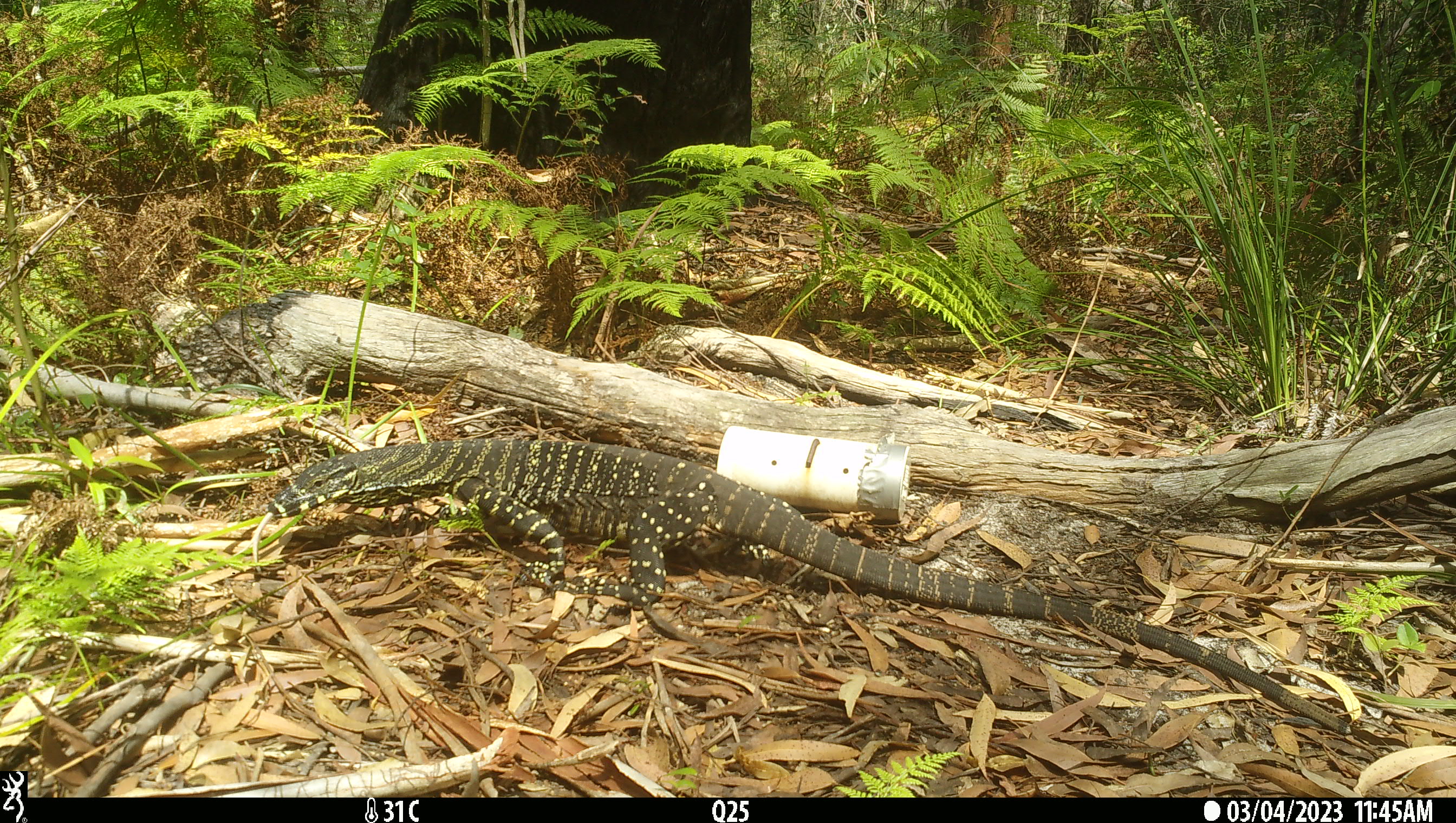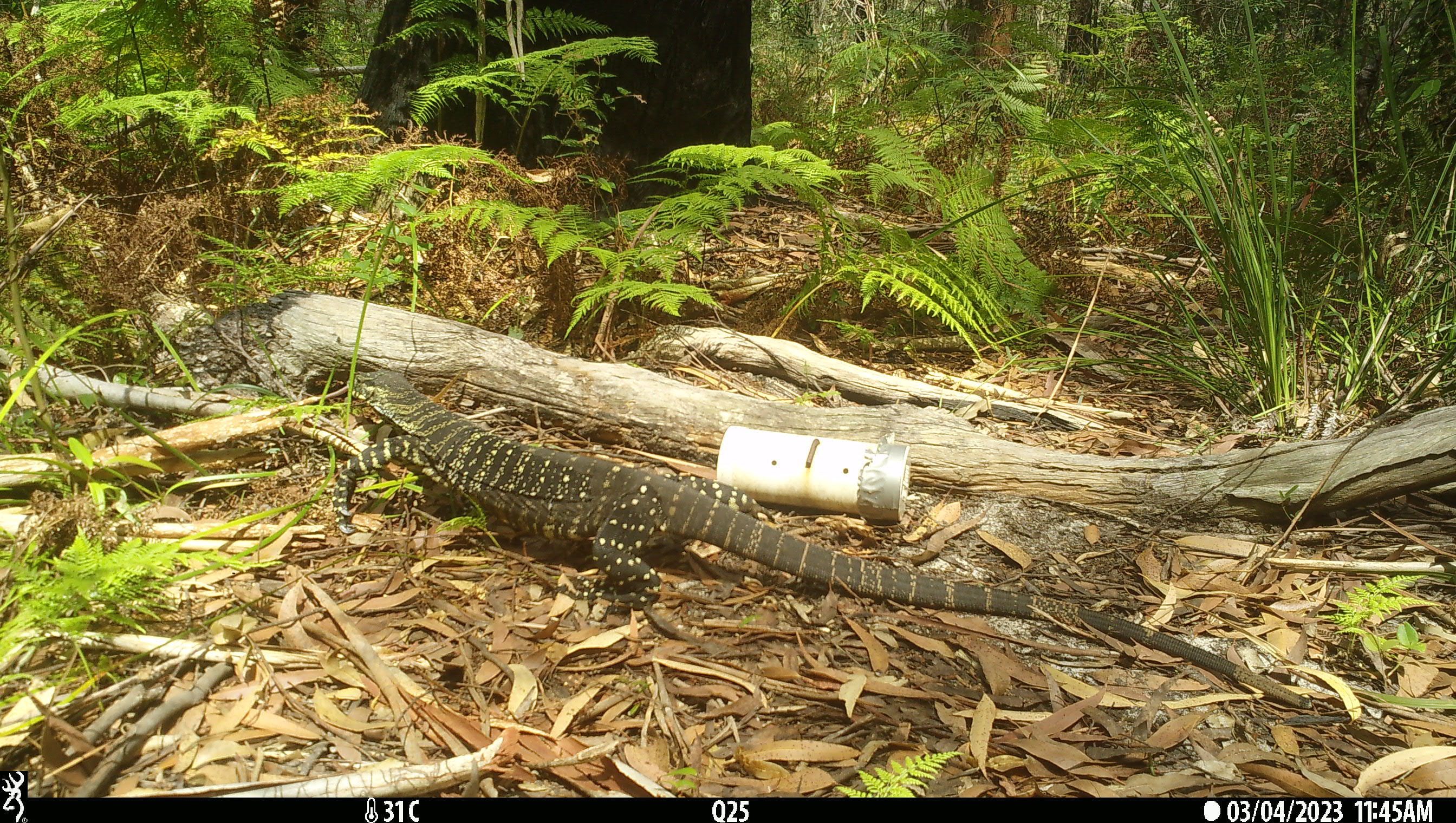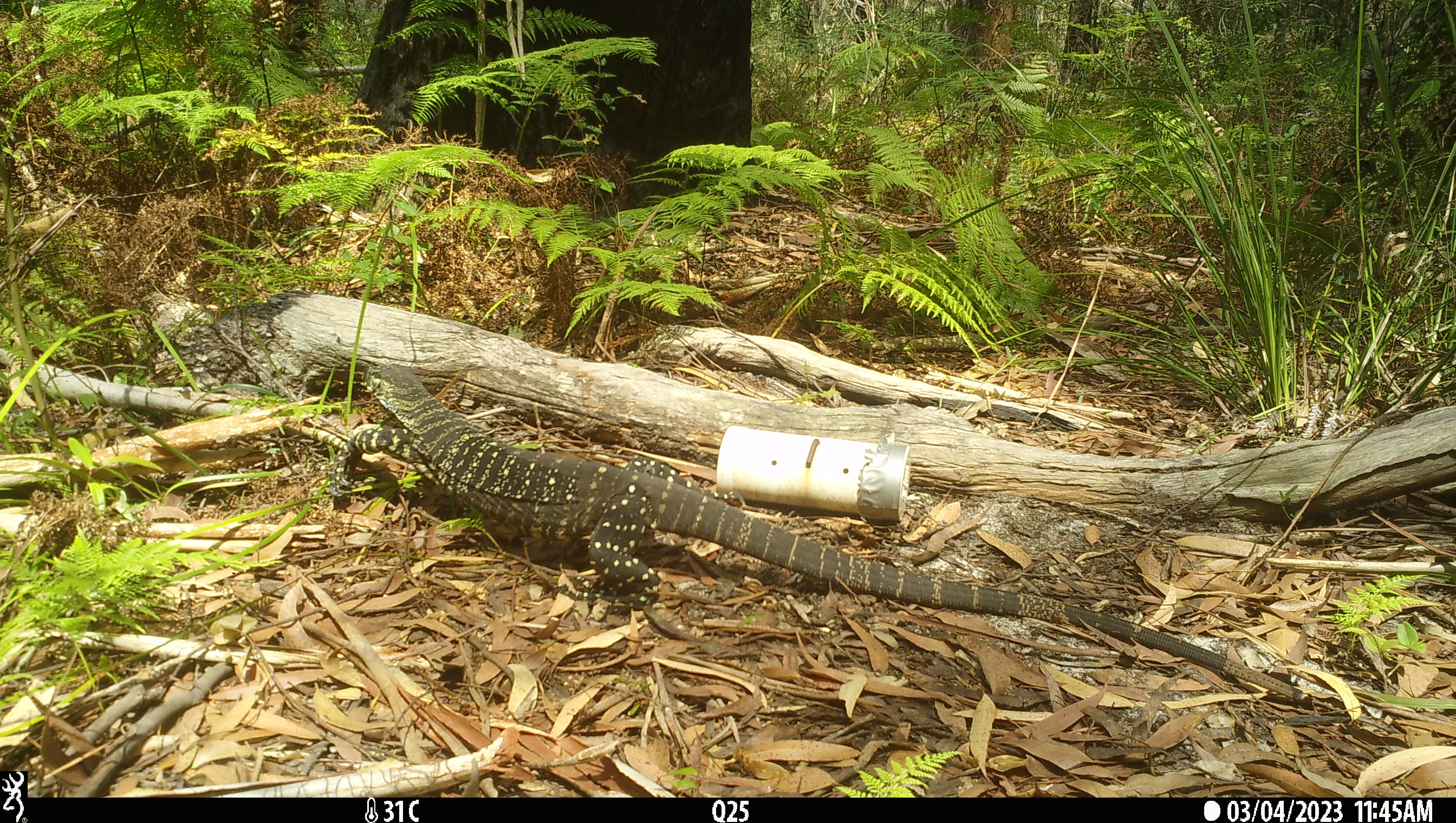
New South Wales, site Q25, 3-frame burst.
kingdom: Animalia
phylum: Chordata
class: Reptilia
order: Squamata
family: Varanidae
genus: Varanus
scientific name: Varanus varius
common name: lace monitor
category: goanna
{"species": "goanna (lace monitor) (Varanus varius)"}